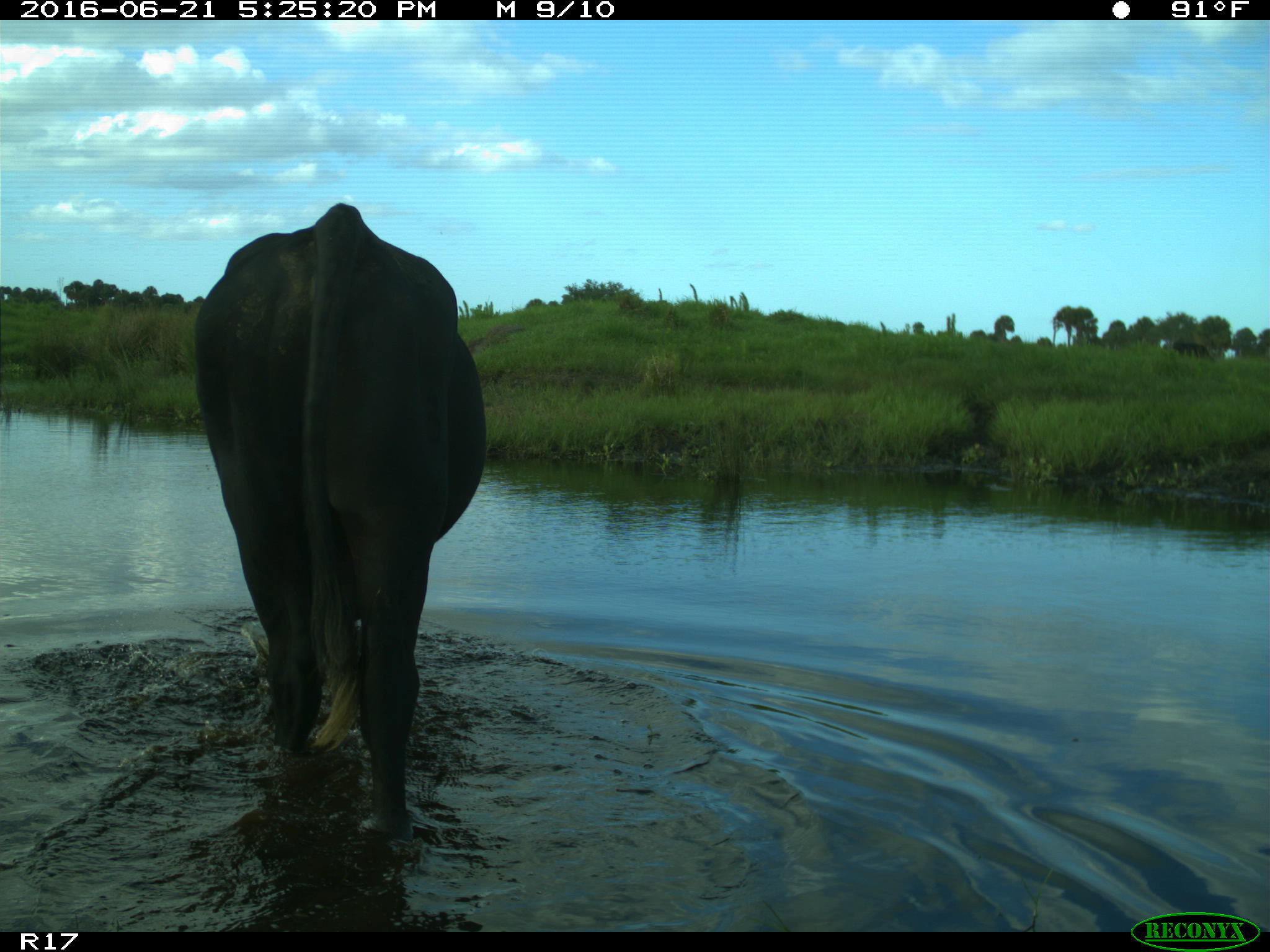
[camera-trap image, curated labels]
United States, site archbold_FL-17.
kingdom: Animalia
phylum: Chordata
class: Mammalia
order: Artiodactyla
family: Bovidae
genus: Bos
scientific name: Bos taurus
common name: domestic cow